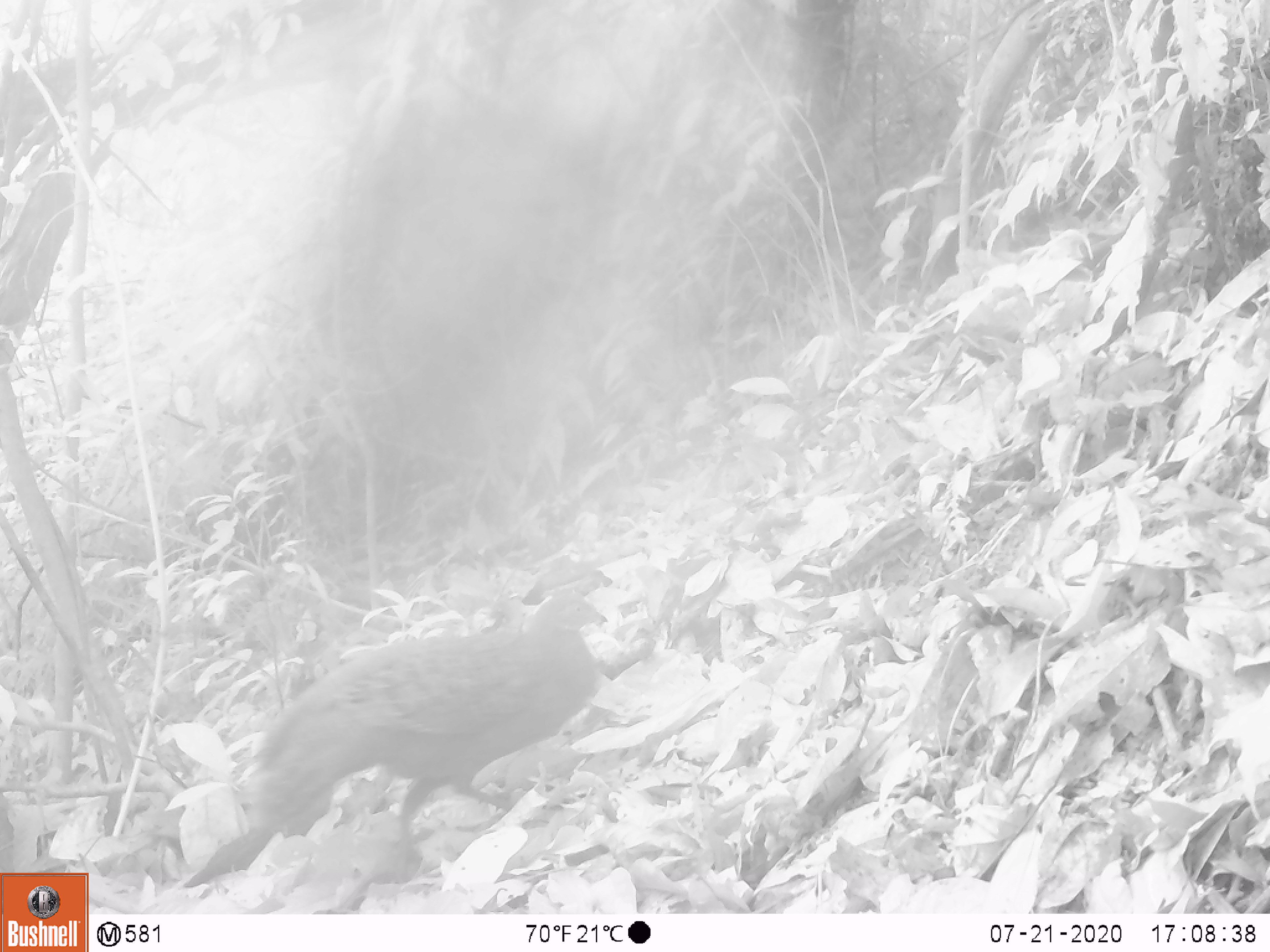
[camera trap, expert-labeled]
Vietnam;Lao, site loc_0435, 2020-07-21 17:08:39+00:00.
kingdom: Animalia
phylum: Chordata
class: Aves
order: Galliformes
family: Phasianidae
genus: Polyplectron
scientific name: Polyplectron bicalcaratum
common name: gray peacock-pheasant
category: grey peacock pheasant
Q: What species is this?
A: Grey peacock pheasant (gray peacock-pheasant) (Polyplectron bicalcaratum).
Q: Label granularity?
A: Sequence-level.